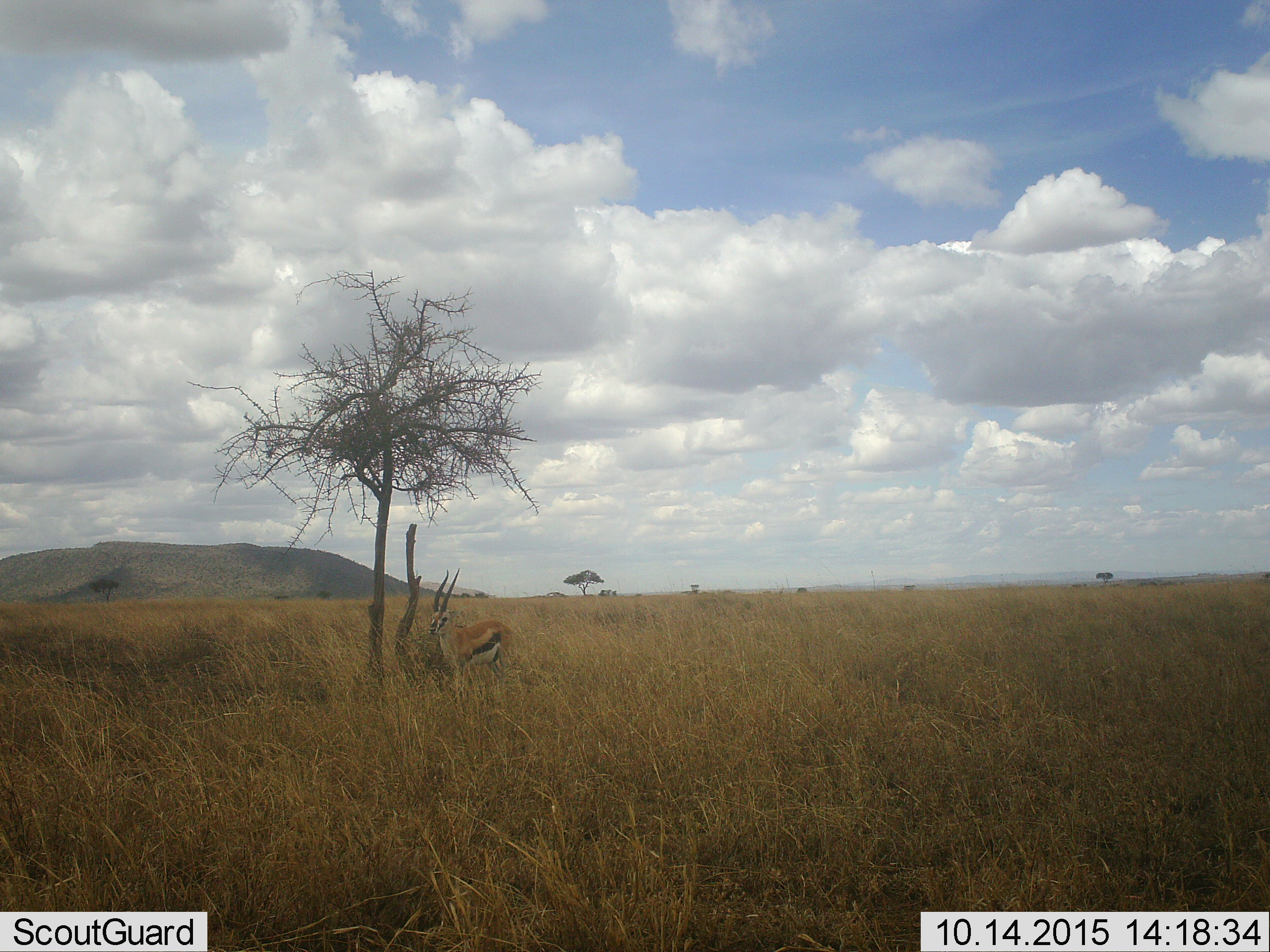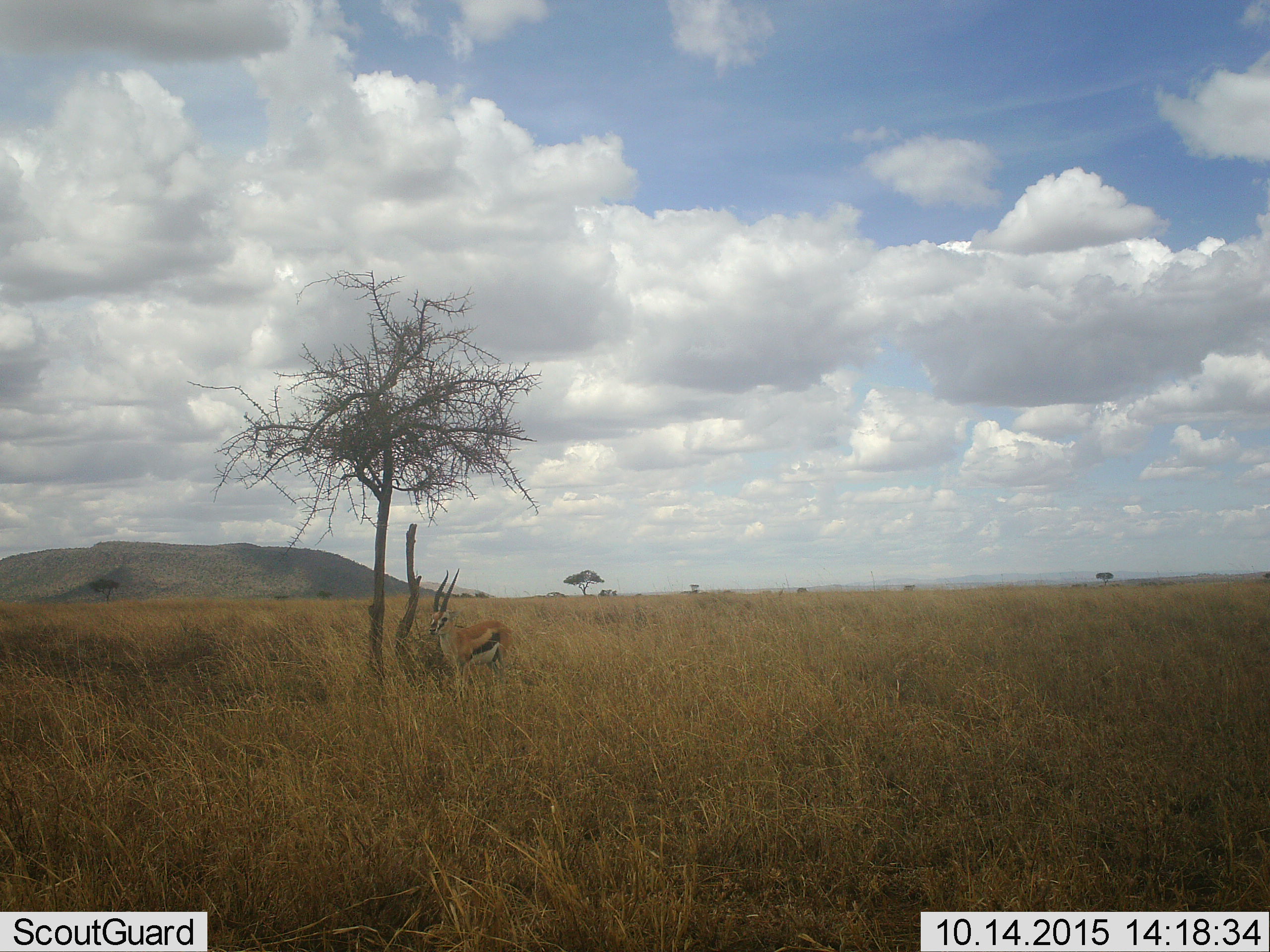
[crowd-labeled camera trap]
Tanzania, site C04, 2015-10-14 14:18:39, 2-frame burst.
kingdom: Animalia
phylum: Chordata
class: Mammalia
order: Artiodactyla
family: Bovidae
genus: Eudorcas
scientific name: Eudorcas thomsonii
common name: thomson's gazelle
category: gazellethomsons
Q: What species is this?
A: Gazellethomsons (thomson's gazelle) (Eudorcas thomsonii).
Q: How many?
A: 1.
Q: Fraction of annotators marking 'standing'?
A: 100%.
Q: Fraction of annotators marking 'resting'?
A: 0%.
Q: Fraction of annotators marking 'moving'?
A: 5%.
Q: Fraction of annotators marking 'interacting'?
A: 0%.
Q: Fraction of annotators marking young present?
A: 0%.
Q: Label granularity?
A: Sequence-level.